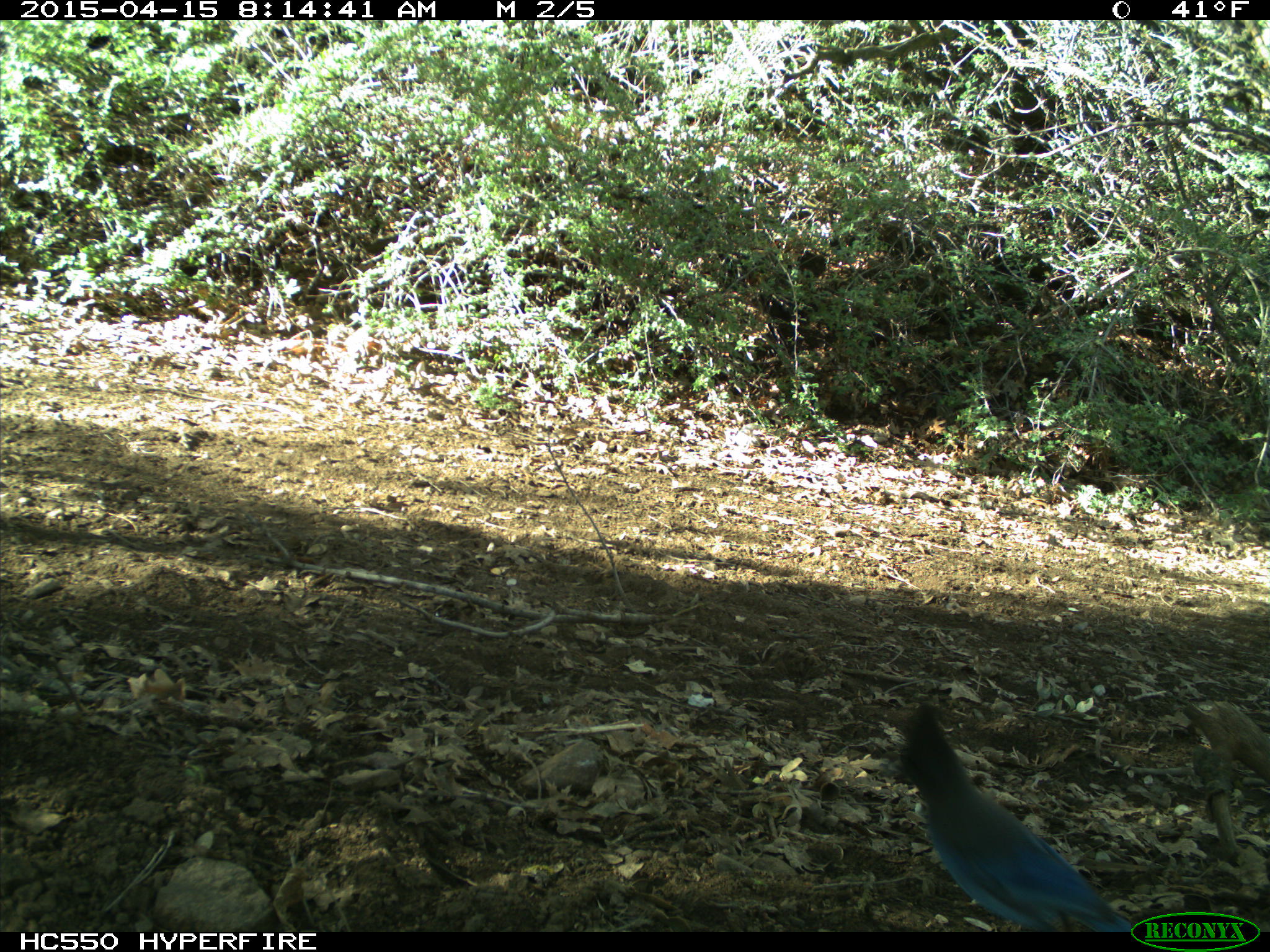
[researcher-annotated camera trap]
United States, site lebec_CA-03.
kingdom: Animalia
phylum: Chordata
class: Aves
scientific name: Aves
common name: birds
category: unidentified bird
Unidentified bird (birds) (Aves).